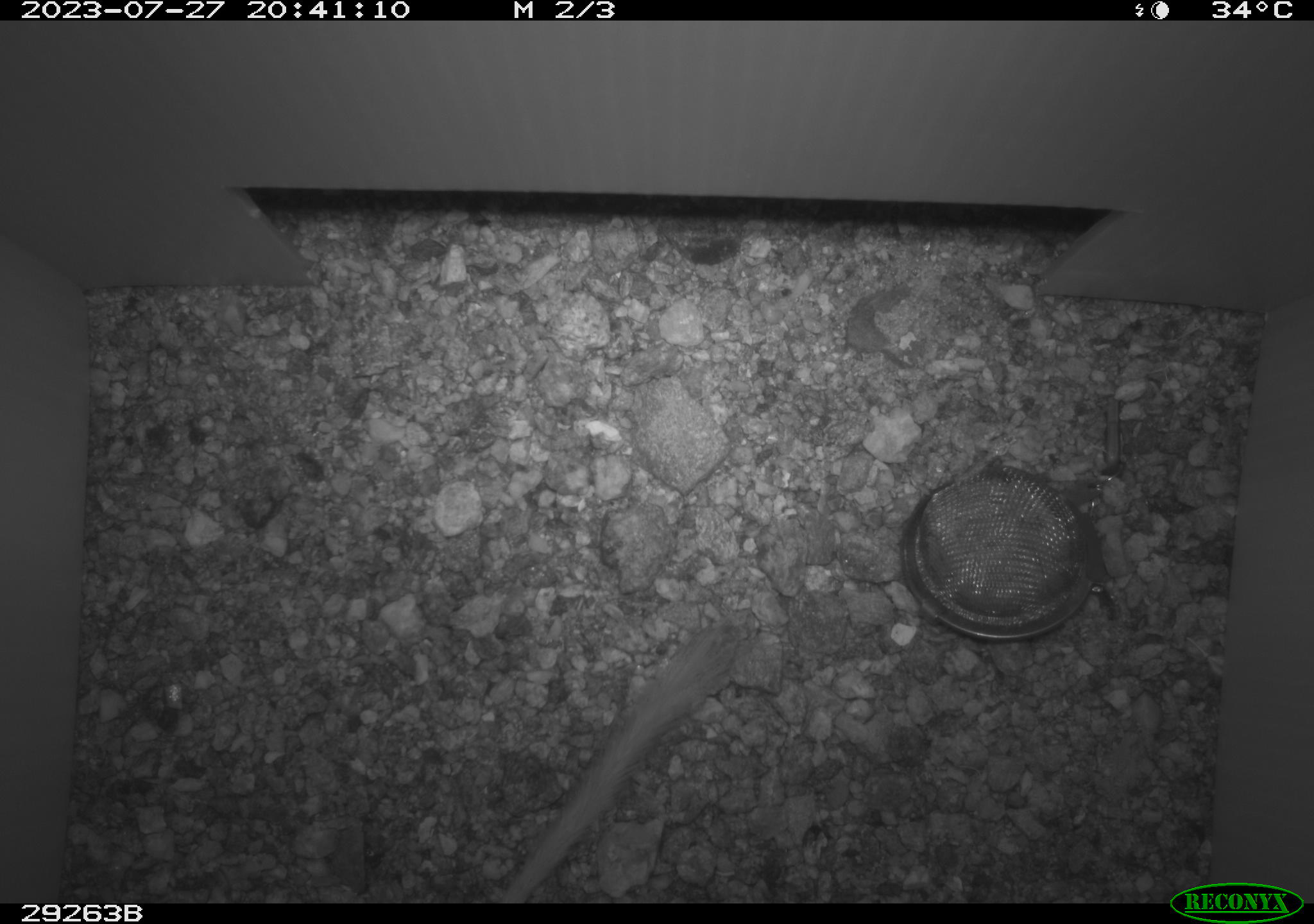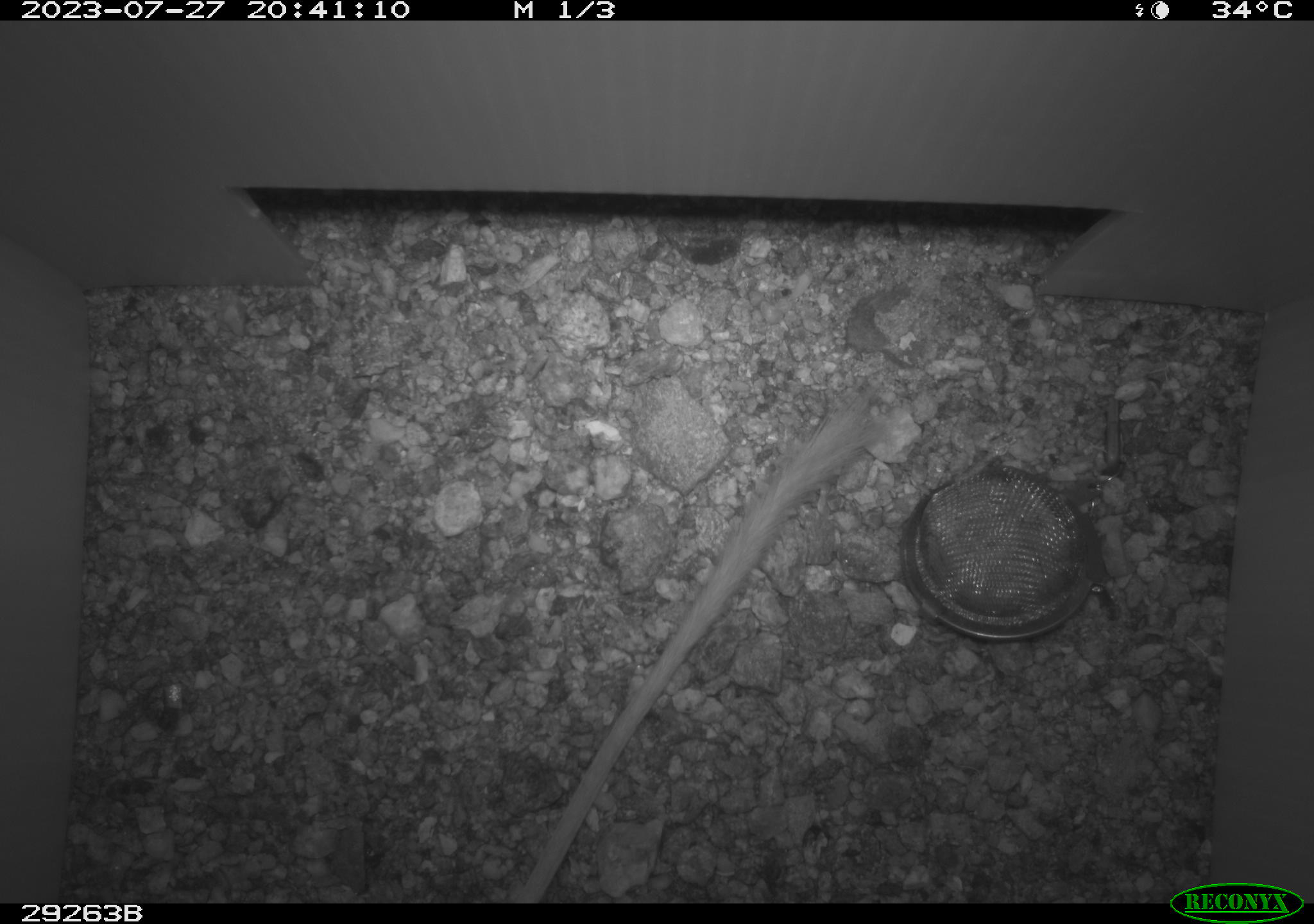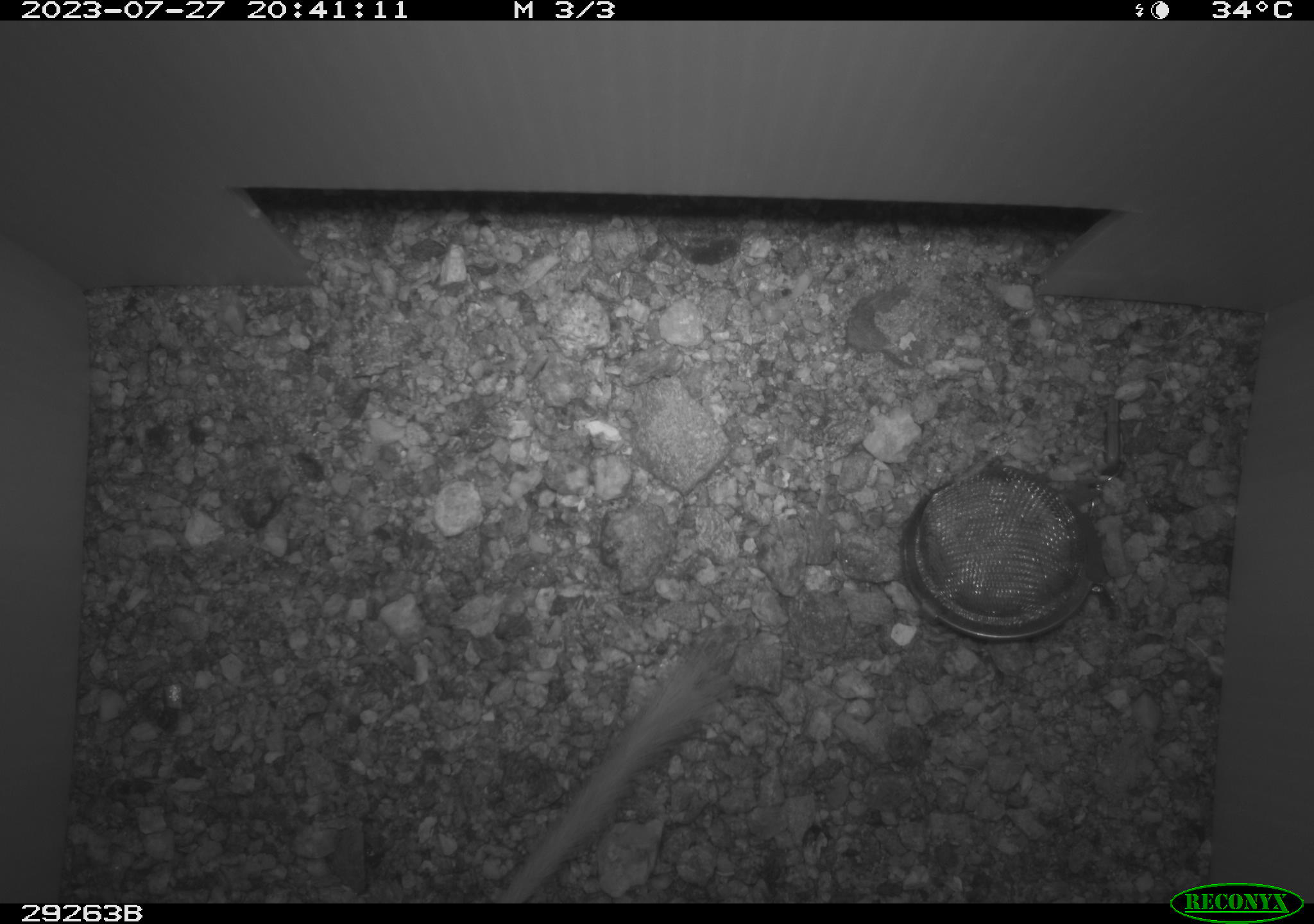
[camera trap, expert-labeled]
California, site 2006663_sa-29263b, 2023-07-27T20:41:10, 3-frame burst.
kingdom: Animalia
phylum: Chordata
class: Mammalia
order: Rodentia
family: Heteromyidae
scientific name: Heteromyidae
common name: kangaroo rats and pocket mice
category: heteromyidae family